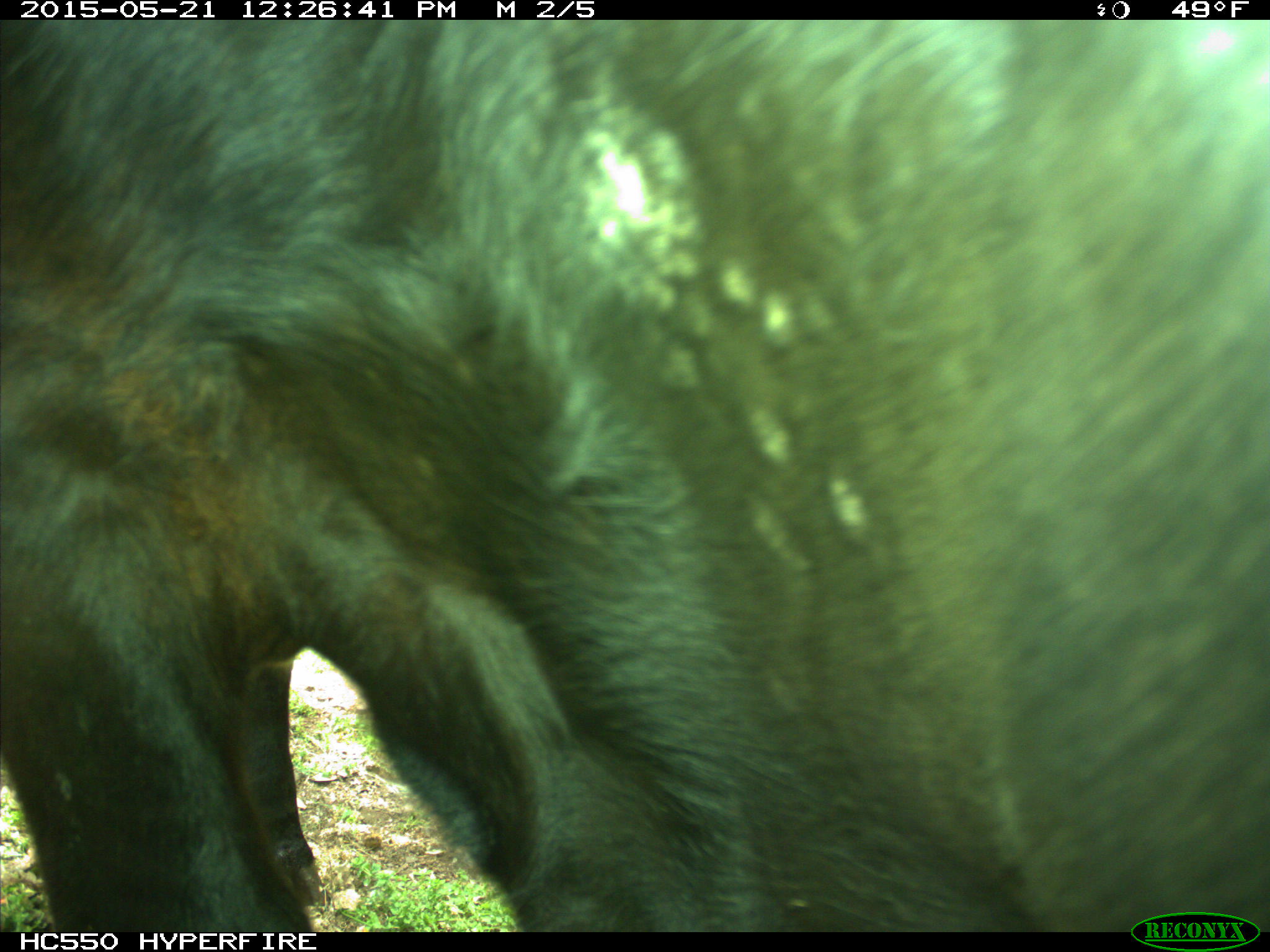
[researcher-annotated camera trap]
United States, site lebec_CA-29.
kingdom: Animalia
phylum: Chordata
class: Mammalia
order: Artiodactyla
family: Bovidae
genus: Bos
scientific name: Bos taurus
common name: domestic cow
Bos taurus (domestic cow).